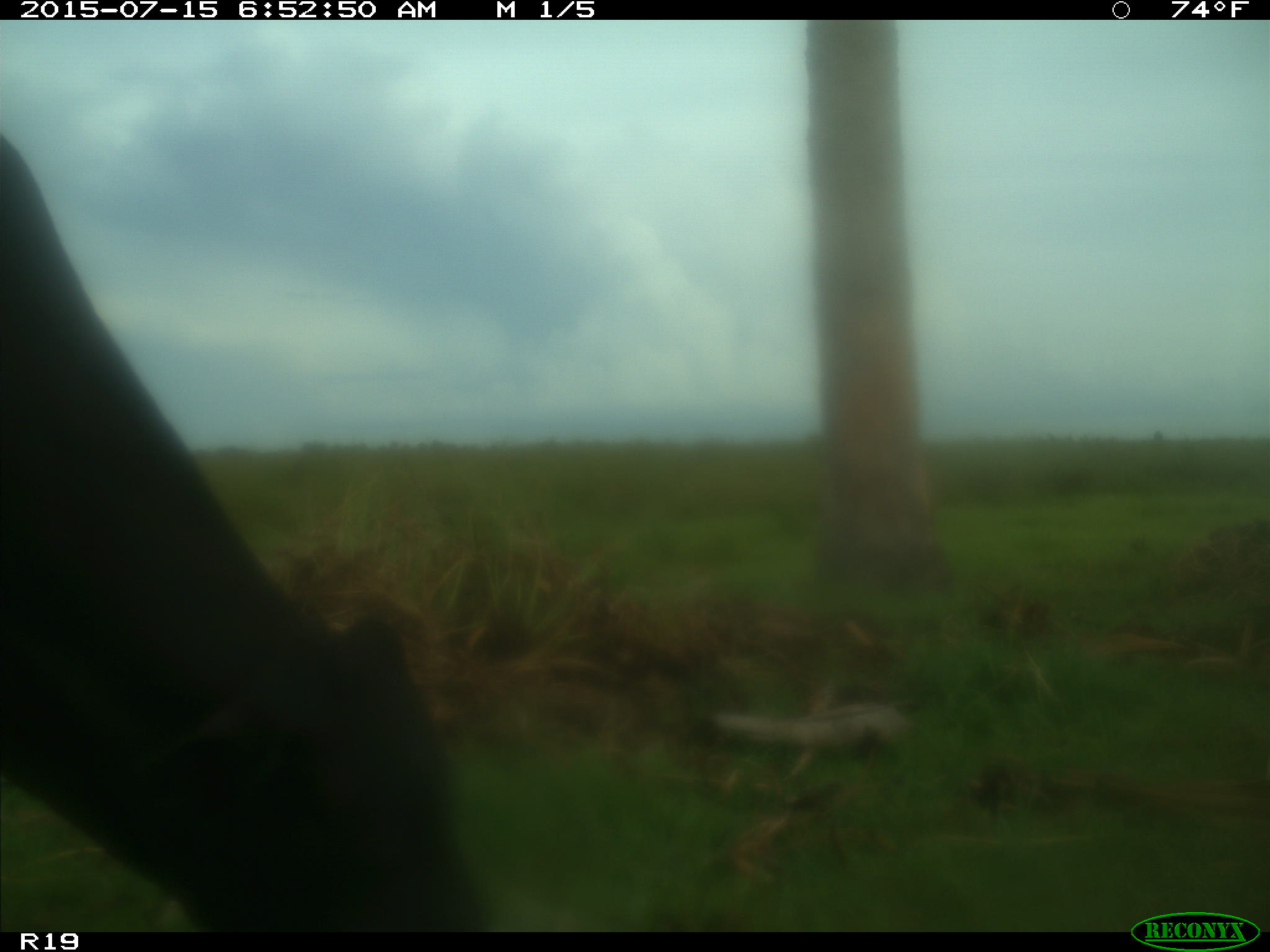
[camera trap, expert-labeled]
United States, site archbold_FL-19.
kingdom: Animalia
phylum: Chordata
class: Mammalia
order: Artiodactyla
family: Bovidae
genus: Bos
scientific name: Bos taurus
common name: domestic cow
Bos taurus (domestic cow).